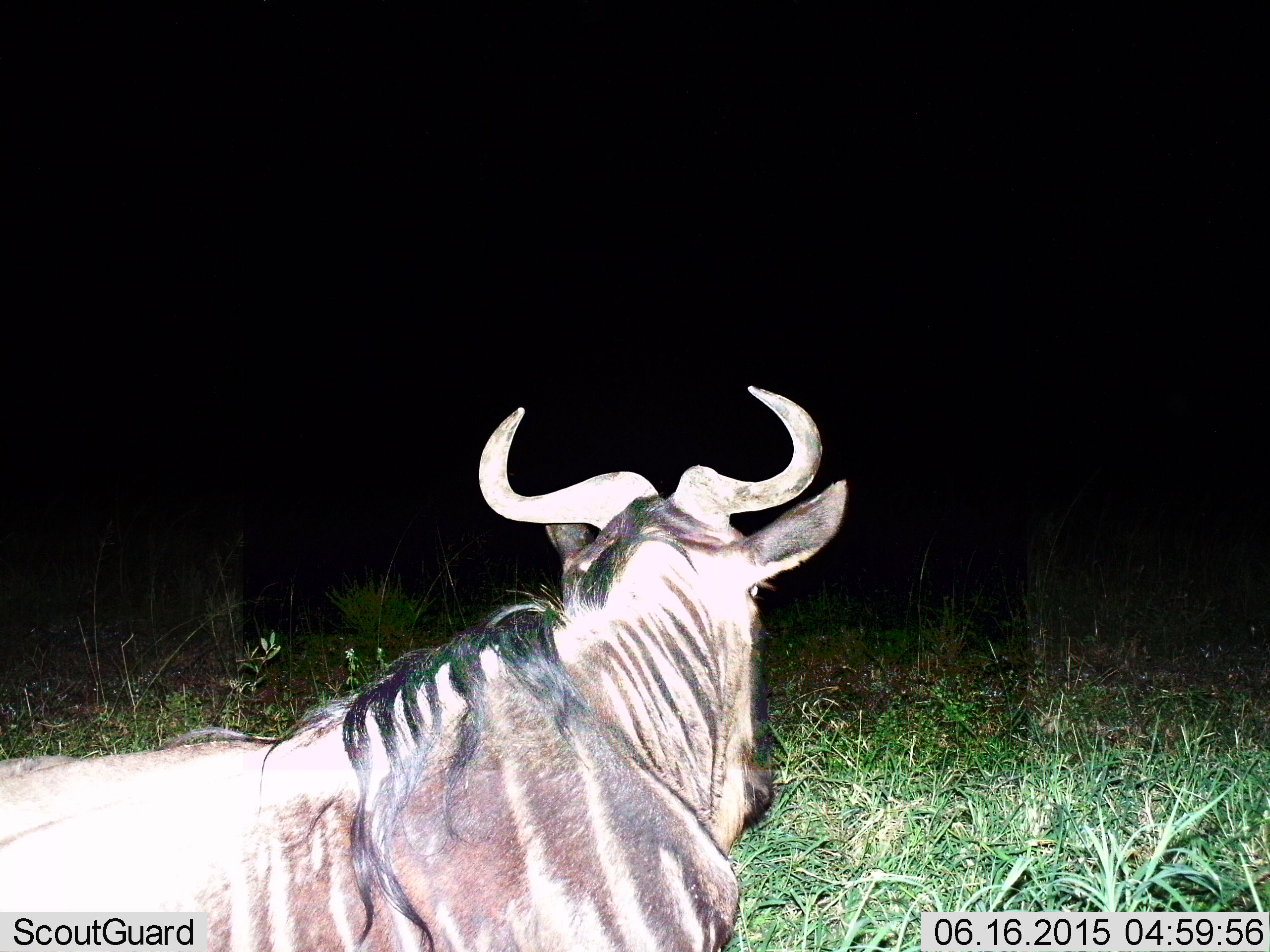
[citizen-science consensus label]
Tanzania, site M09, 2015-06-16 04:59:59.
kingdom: Animalia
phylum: Chordata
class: Mammalia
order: Artiodactyla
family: Bovidae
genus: Connochaetes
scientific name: Connochaetes taurinus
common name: blue wildebeest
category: wildebeest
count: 1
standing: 0%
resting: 100%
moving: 0%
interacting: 0%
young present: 0%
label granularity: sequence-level